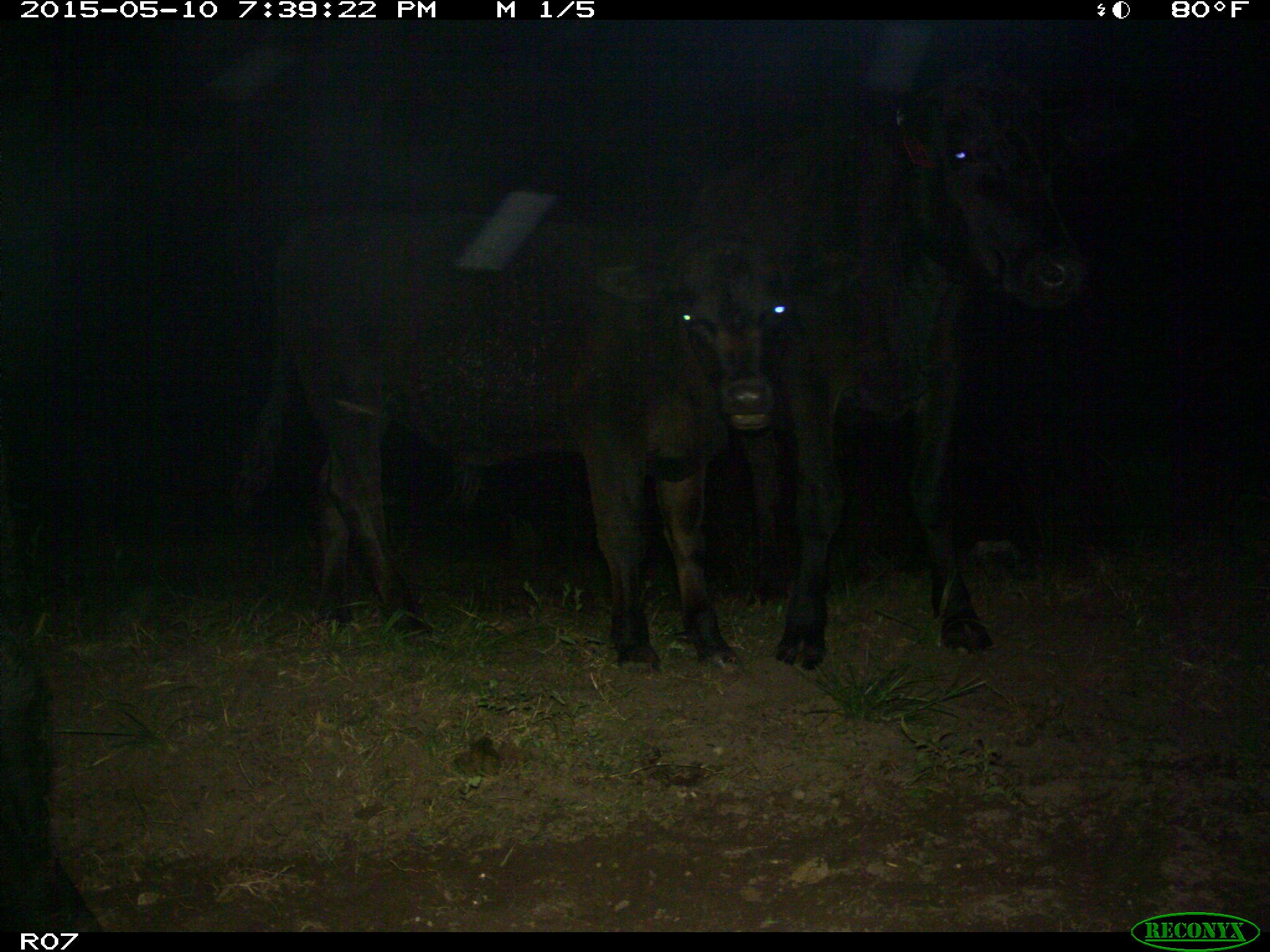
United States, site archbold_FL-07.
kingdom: Animalia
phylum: Chordata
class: Mammalia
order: Artiodactyla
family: Bovidae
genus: Bos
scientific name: Bos taurus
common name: domestic cow